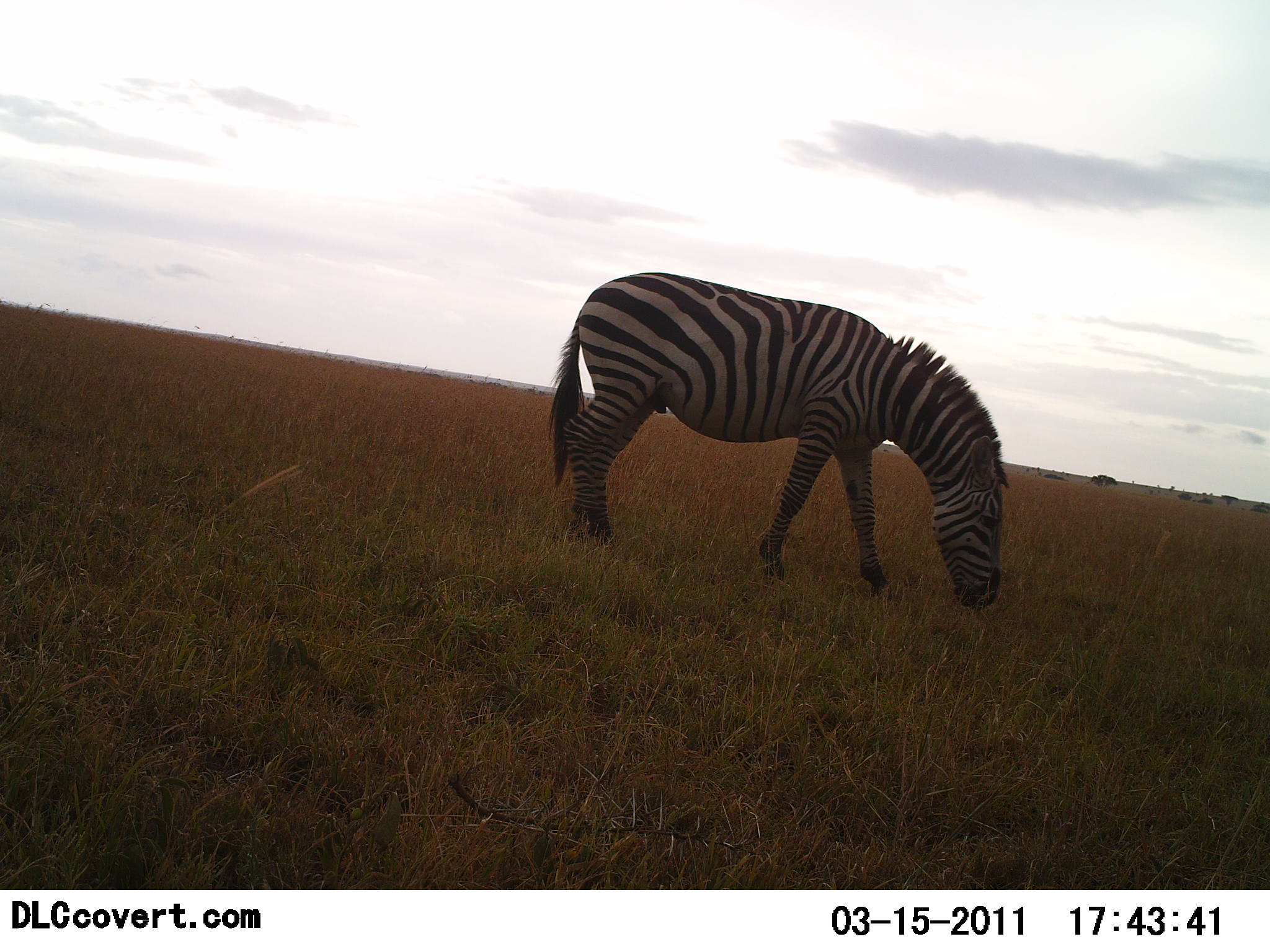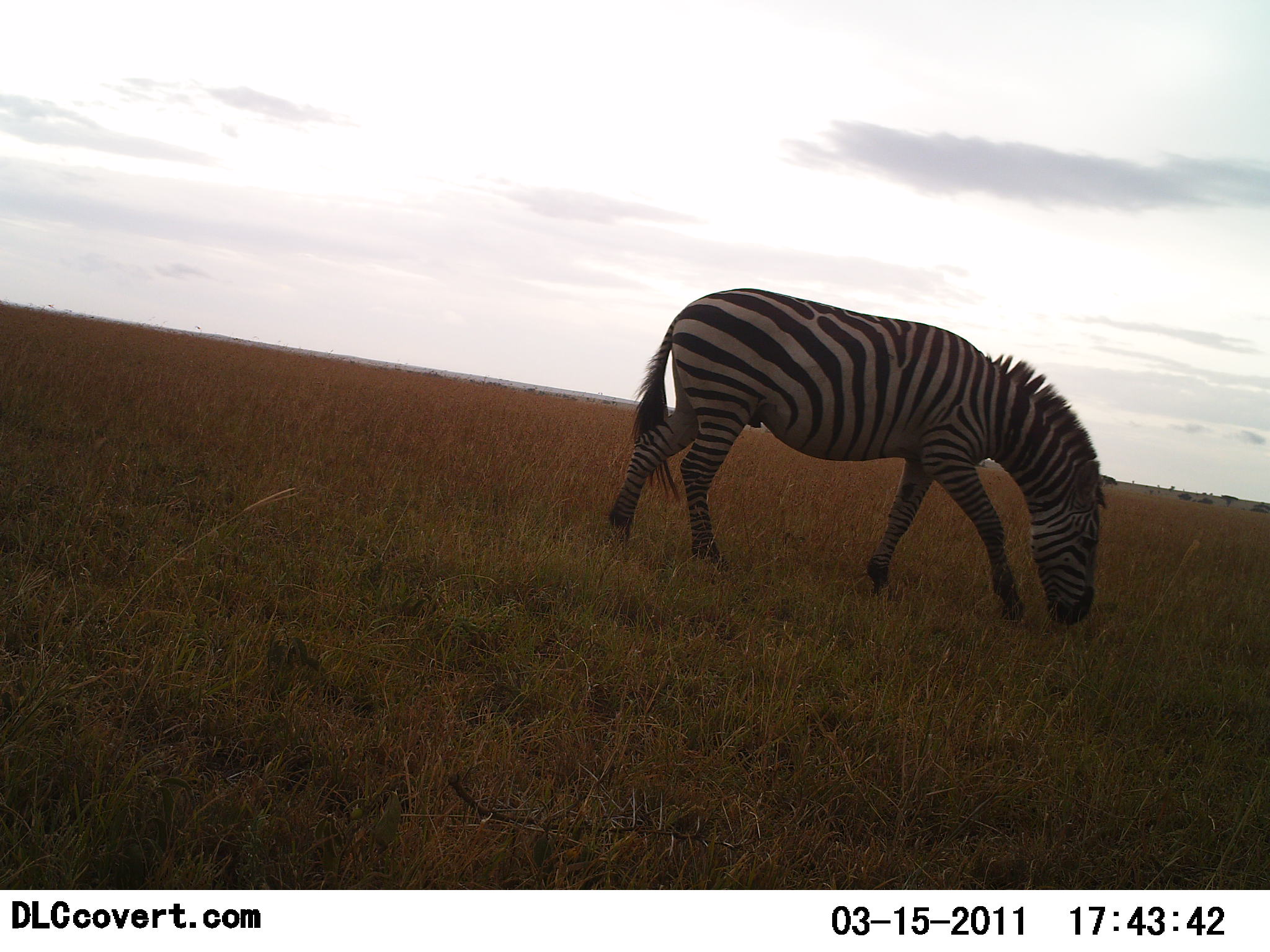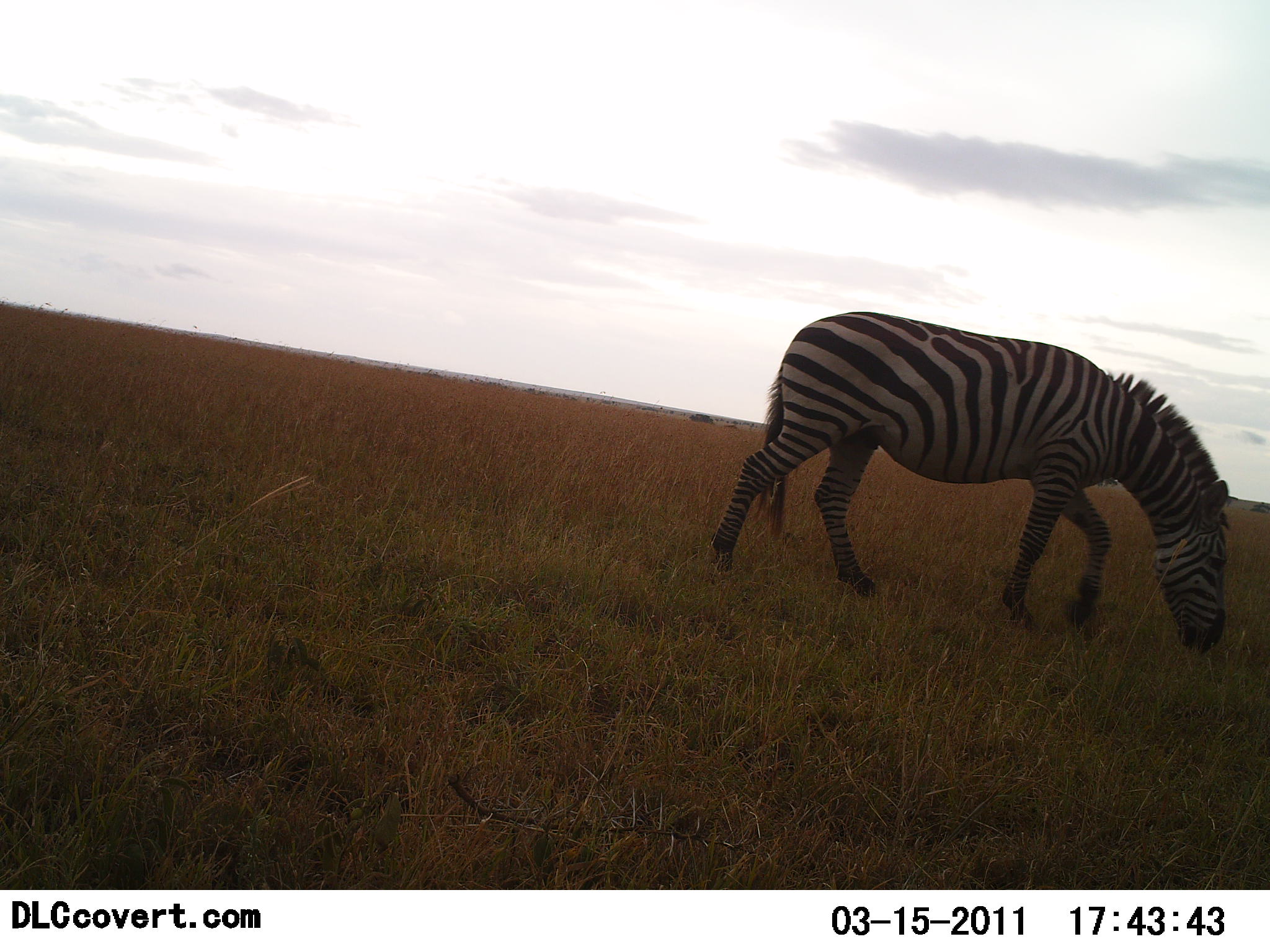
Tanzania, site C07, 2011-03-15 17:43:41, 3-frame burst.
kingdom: Animalia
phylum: Chordata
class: Mammalia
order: Perissodactyla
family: Equidae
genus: Equus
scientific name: Equus quagga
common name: plains zebra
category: zebra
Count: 1.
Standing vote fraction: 0%.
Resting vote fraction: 0%.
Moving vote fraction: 45%.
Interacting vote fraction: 0%.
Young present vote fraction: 0%.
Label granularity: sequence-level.